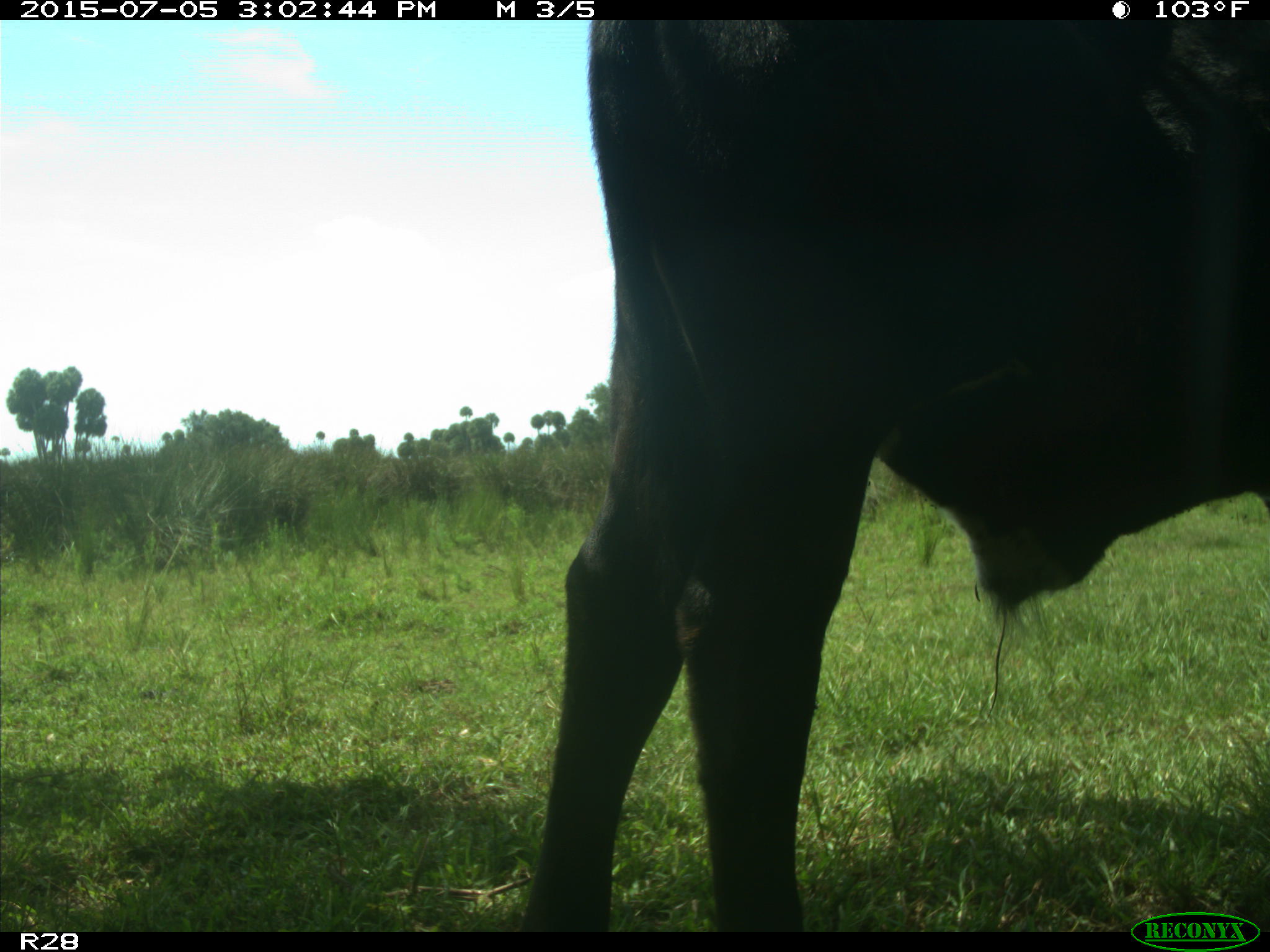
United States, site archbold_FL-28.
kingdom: Animalia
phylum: Chordata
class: Mammalia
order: Artiodactyla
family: Bovidae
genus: Bos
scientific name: Bos taurus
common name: domestic cow